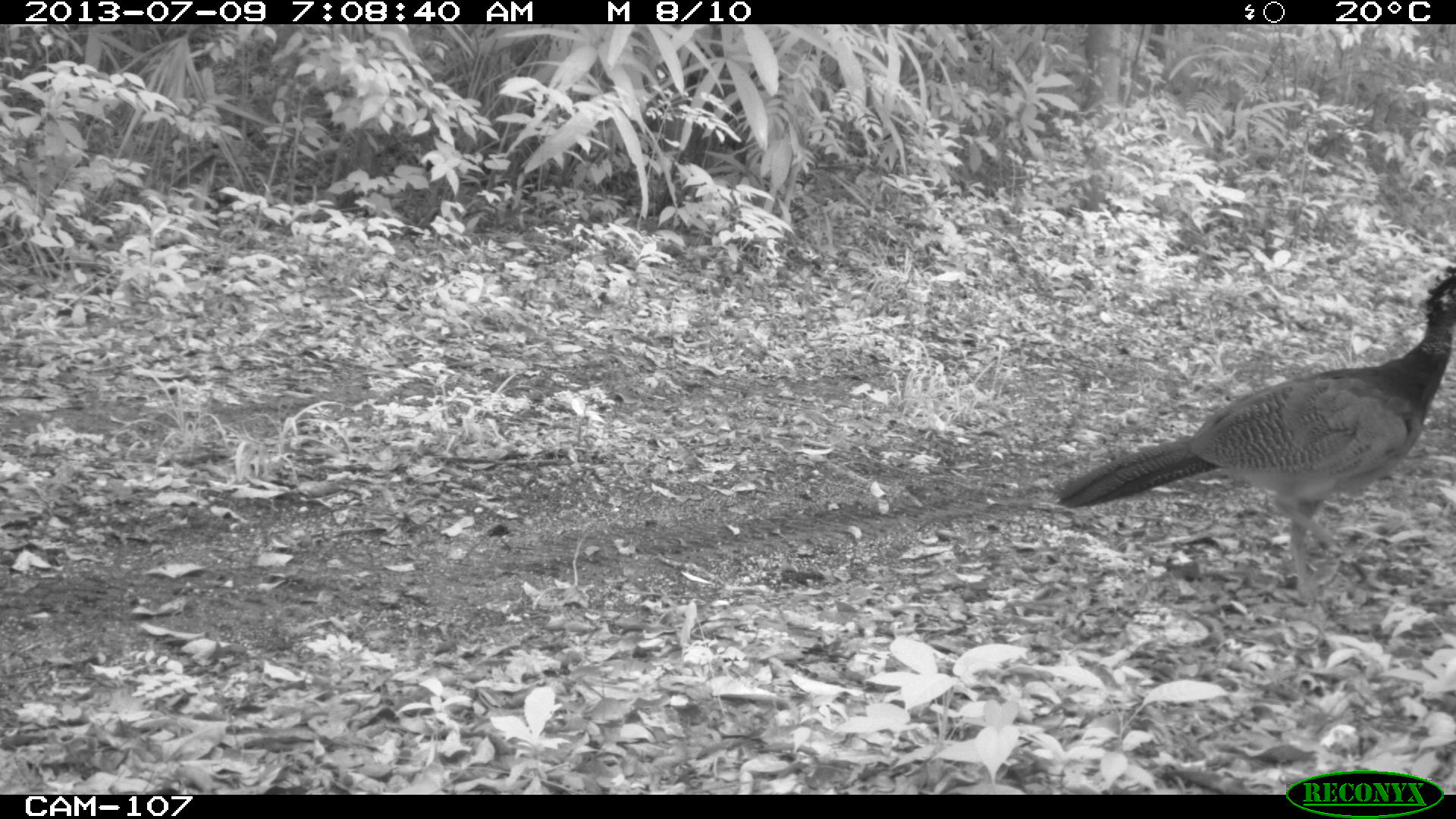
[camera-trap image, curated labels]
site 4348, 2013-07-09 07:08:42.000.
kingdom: Animalia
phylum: Chordata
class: Aves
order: Galliformes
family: Cracidae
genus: Crax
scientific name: Crax rubra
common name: great curassow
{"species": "Crax rubra (great curassow)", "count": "1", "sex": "female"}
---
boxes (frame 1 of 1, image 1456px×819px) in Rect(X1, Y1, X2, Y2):
crax rubra: Rect(1055, 264, 1456, 607)